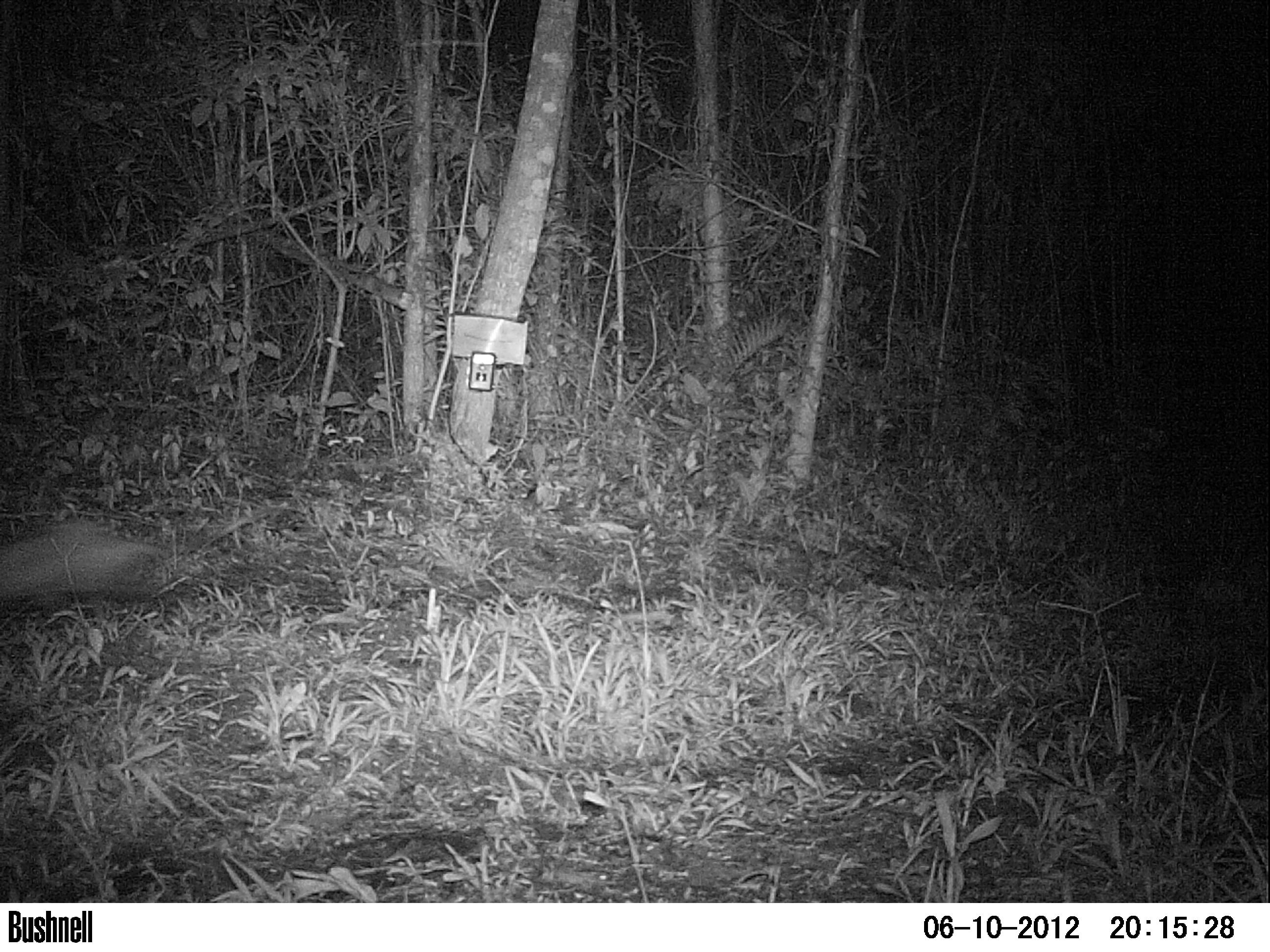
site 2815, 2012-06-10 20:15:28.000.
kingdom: Animalia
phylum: Chordata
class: Mammalia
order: Didelphimorphia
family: Didelphidae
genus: Didelphis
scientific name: Didelphis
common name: american opossums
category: didelphis sp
Didelphis sp (american opossums) (Didelphis), count 1, age adult.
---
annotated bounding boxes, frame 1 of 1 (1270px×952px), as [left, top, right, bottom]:
didelphis sp: [0, 519, 172, 601]